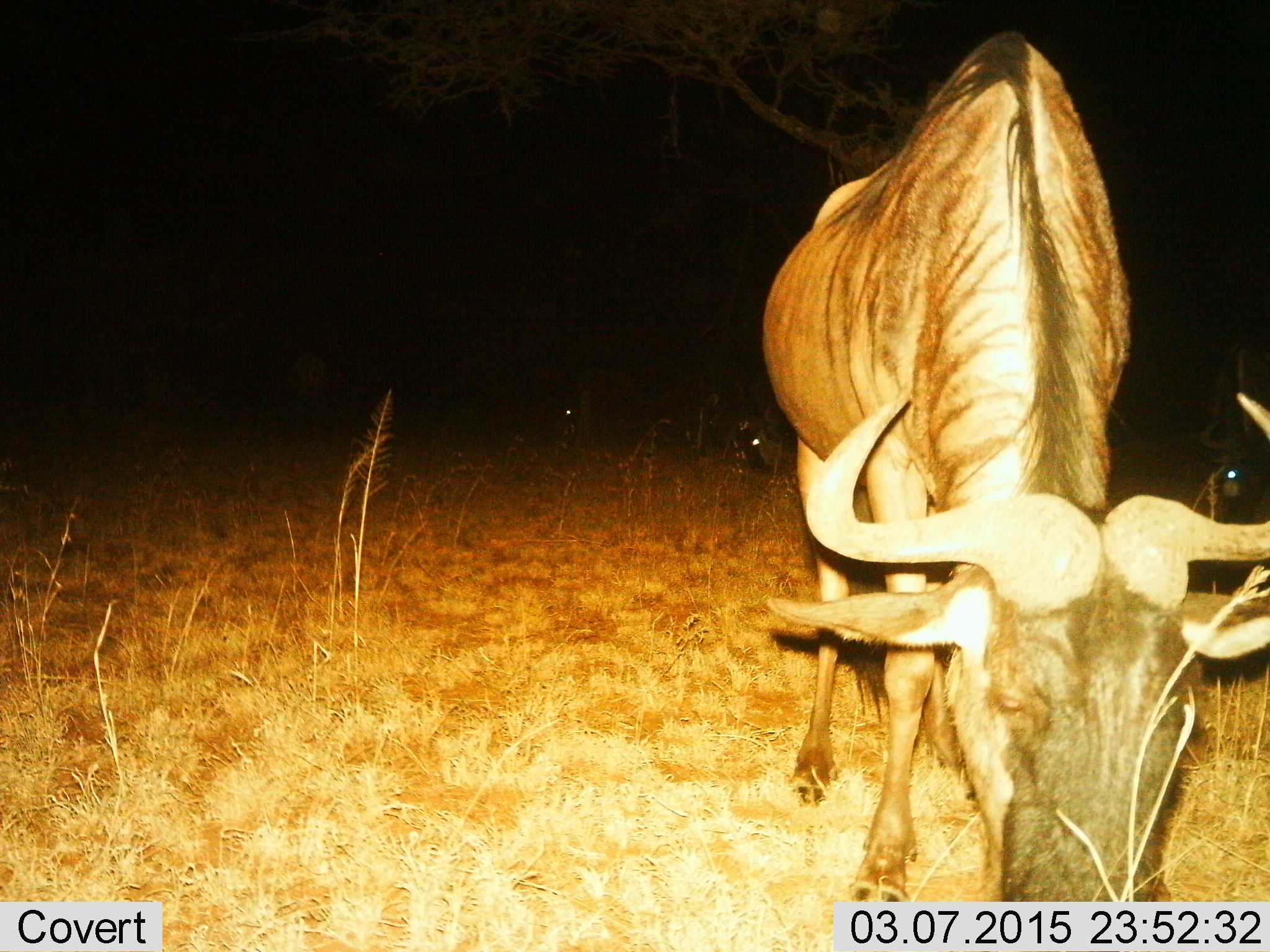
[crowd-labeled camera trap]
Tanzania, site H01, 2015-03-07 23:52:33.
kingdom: Animalia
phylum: Chordata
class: Mammalia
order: Artiodactyla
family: Bovidae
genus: Connochaetes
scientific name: Connochaetes taurinus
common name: blue wildebeest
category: wildebeest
Wildebeest (blue wildebeest) (Connochaetes taurinus), count 4. Behavior (volunteer vote fractions): standing 40%, resting 10%, moving 10%, interacting 0%. Young present (vote fraction): 0%. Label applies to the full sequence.